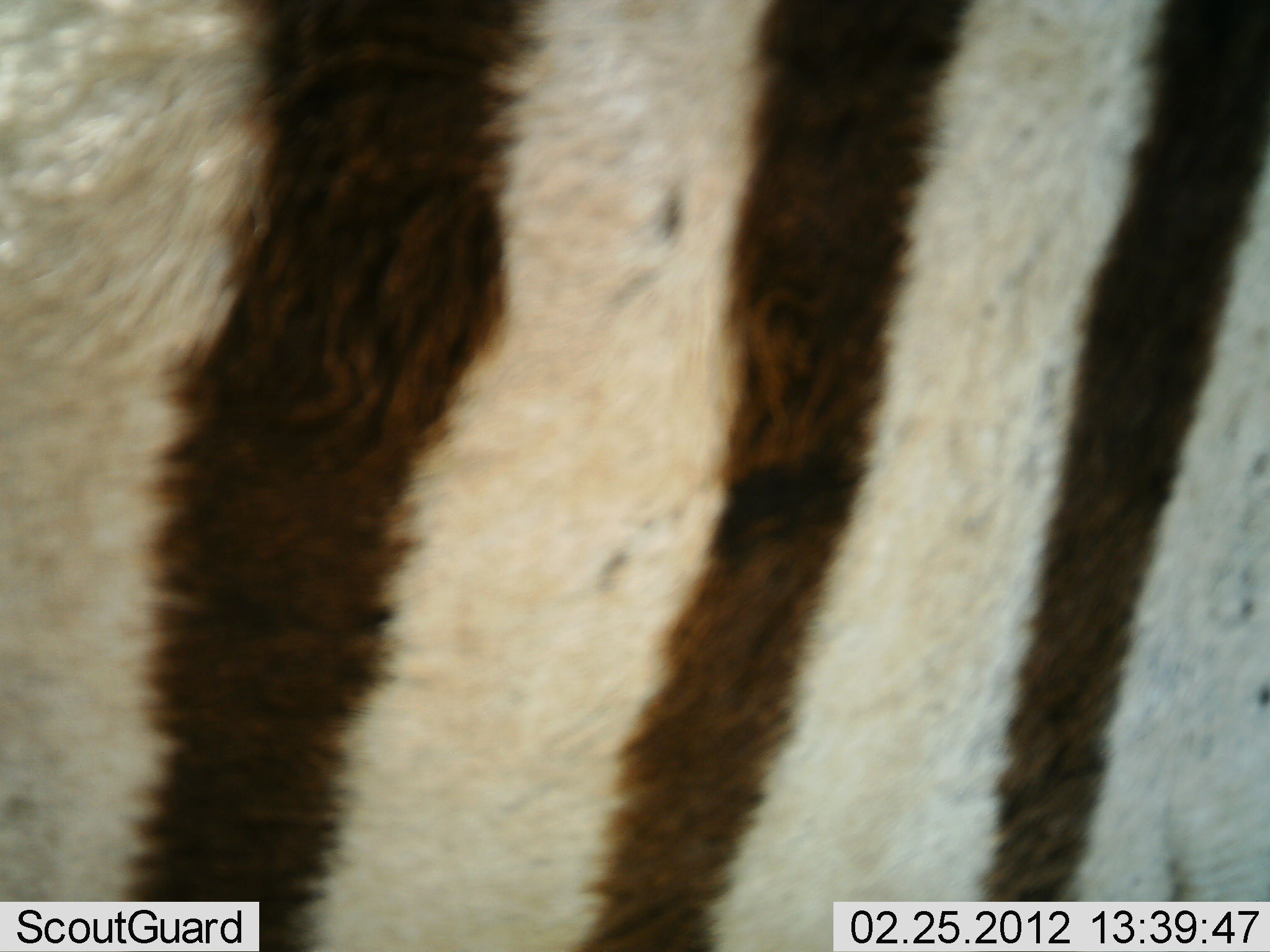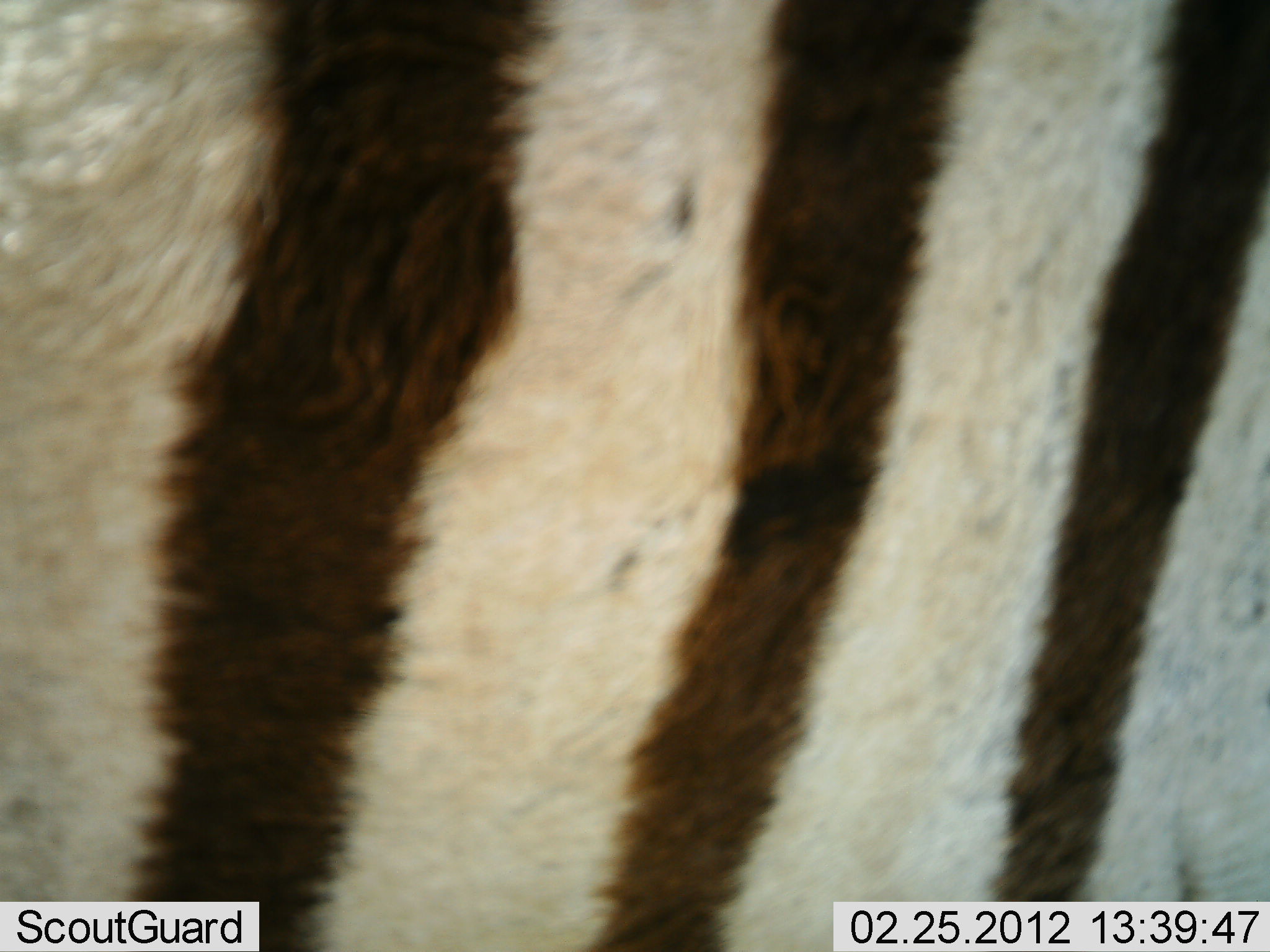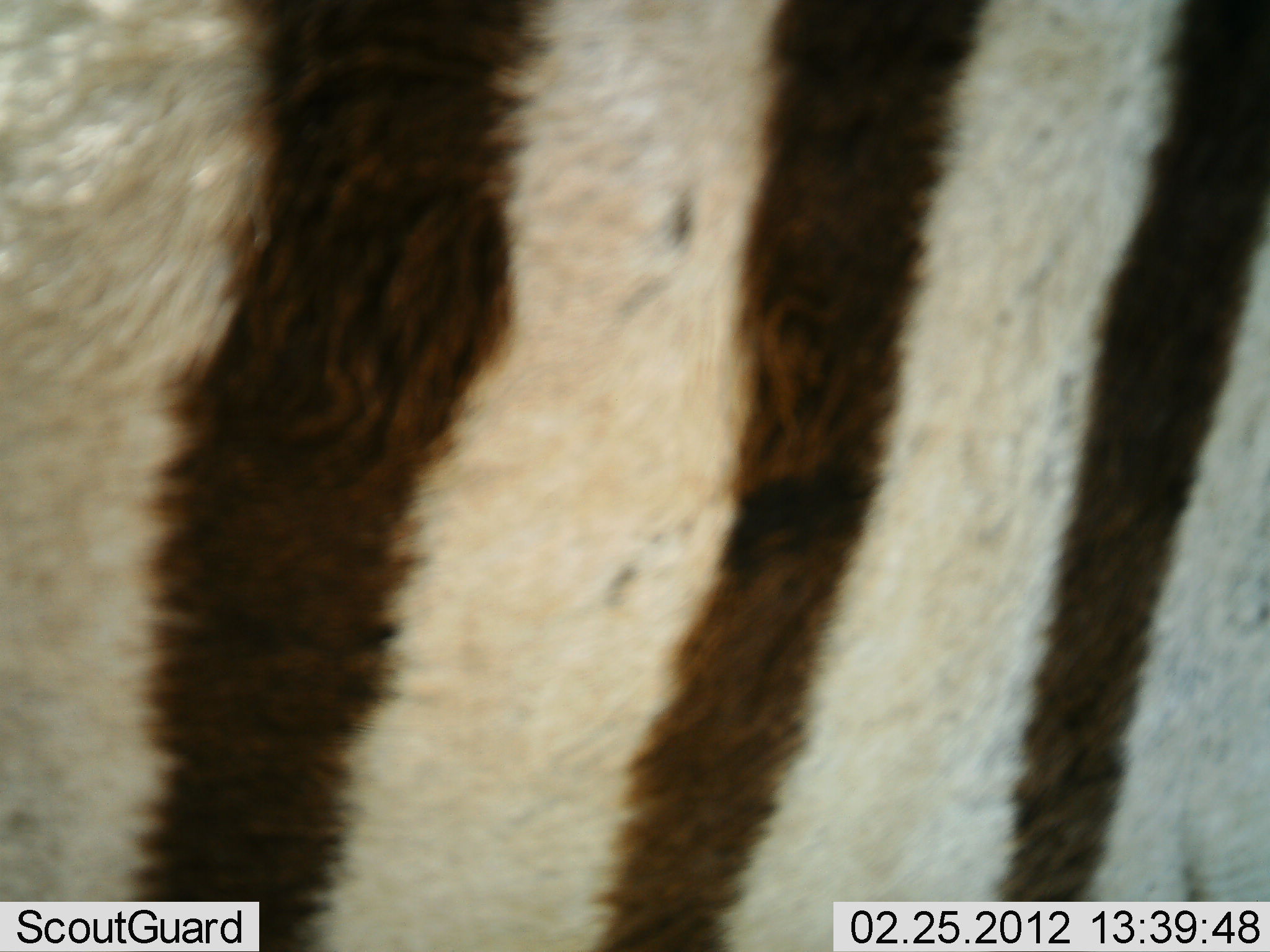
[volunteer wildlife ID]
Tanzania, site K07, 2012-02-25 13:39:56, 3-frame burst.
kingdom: Animalia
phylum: Chordata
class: Mammalia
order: Perissodactyla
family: Equidae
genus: Equus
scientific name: Equus quagga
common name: plains zebra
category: zebra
Zebra (plains zebra) (Equus quagga), count 1. Behavior (volunteer vote fractions): standing 92%, resting 8%, moving 0%, interacting 0%. Young present (vote fraction): 0%. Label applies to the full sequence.